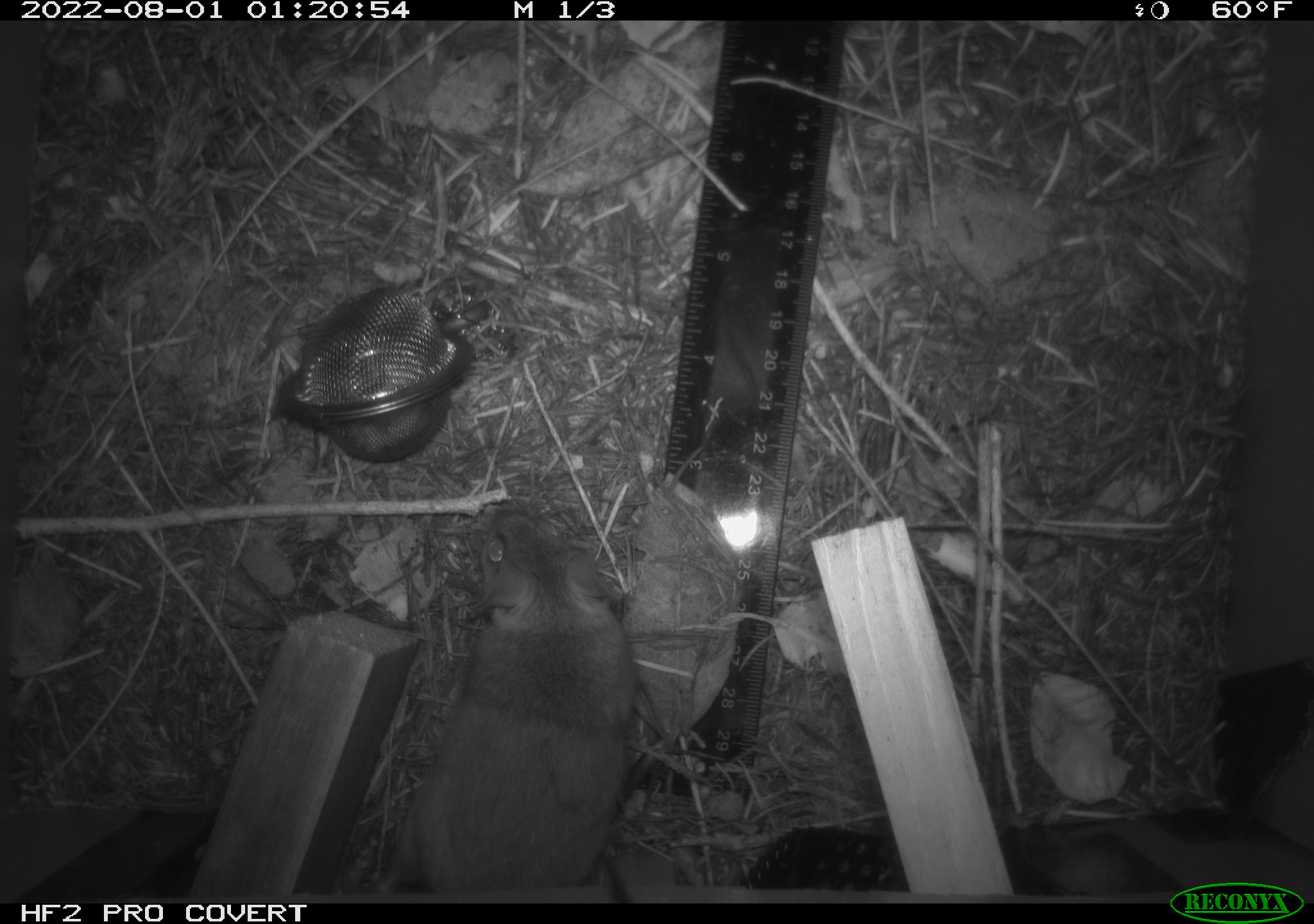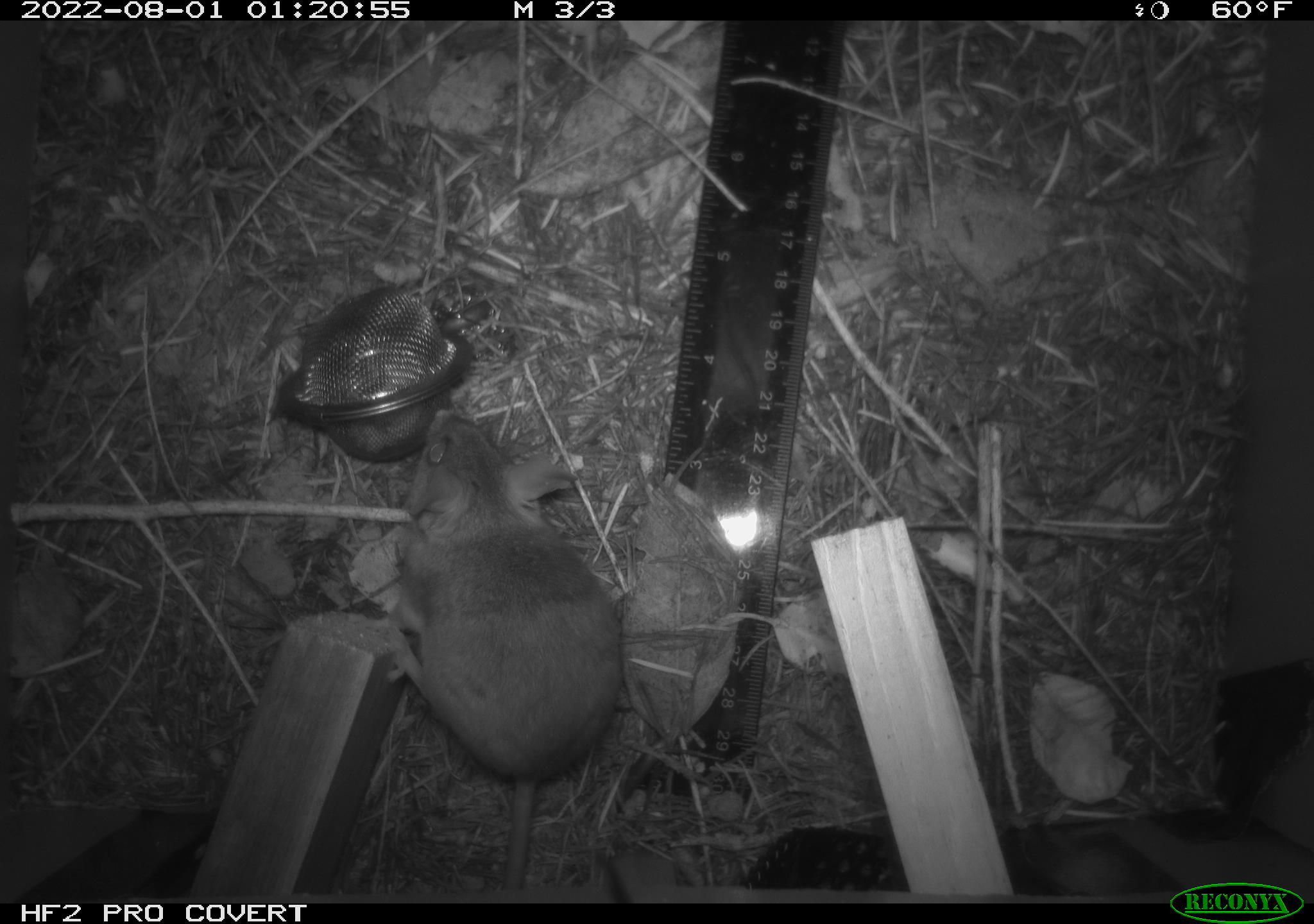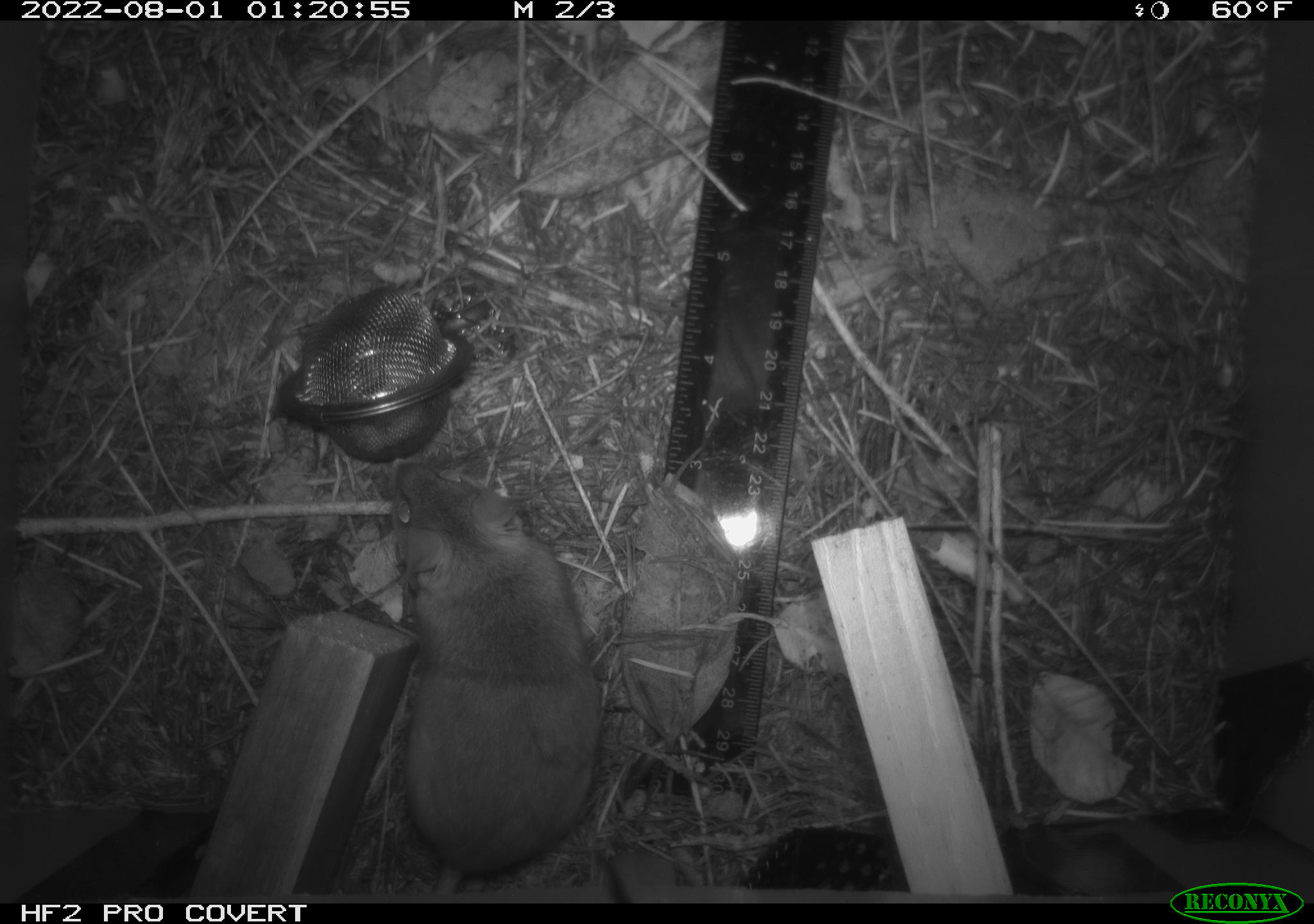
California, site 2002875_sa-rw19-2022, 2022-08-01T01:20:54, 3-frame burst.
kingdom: Animalia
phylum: Chordata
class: Mammalia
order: Rodentia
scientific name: Rodentia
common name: mouse species